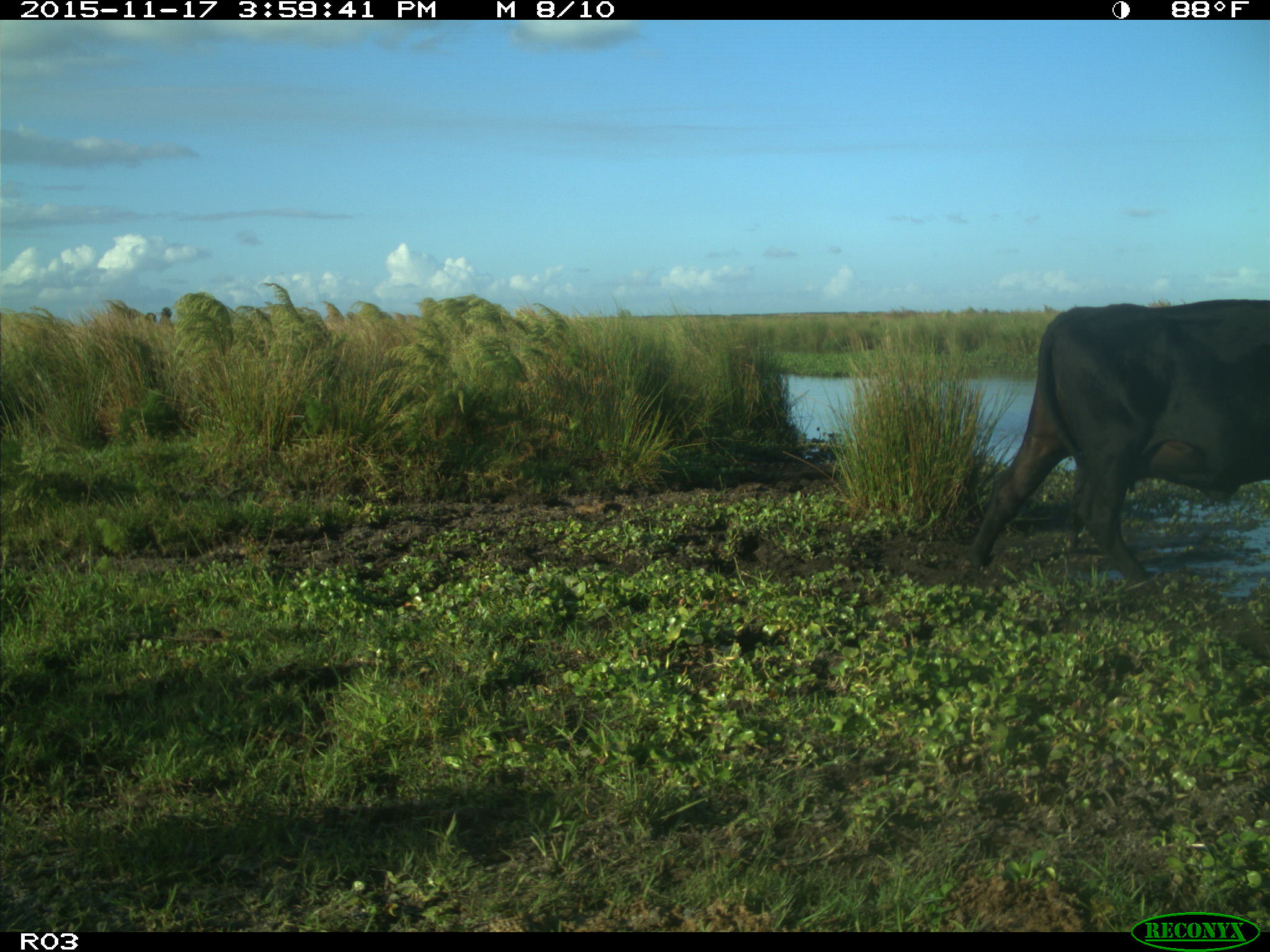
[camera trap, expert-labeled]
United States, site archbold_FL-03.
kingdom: Animalia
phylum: Chordata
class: Mammalia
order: Artiodactyla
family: Bovidae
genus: Bos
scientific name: Bos taurus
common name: domestic cow